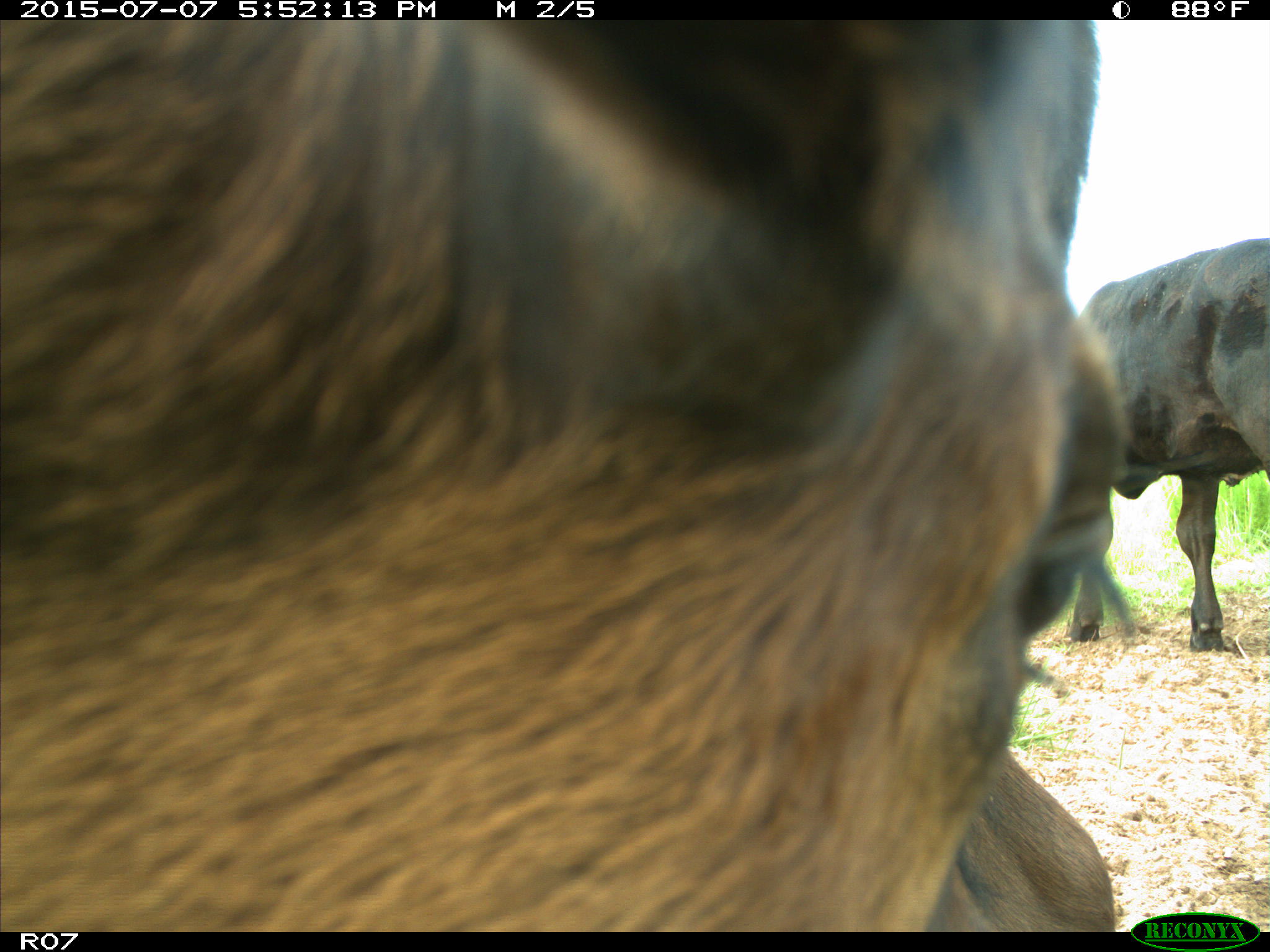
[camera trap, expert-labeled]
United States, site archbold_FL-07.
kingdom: Animalia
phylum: Chordata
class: Mammalia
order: Artiodactyla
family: Bovidae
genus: Bos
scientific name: Bos taurus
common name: domestic cow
Bos taurus (domestic cow).